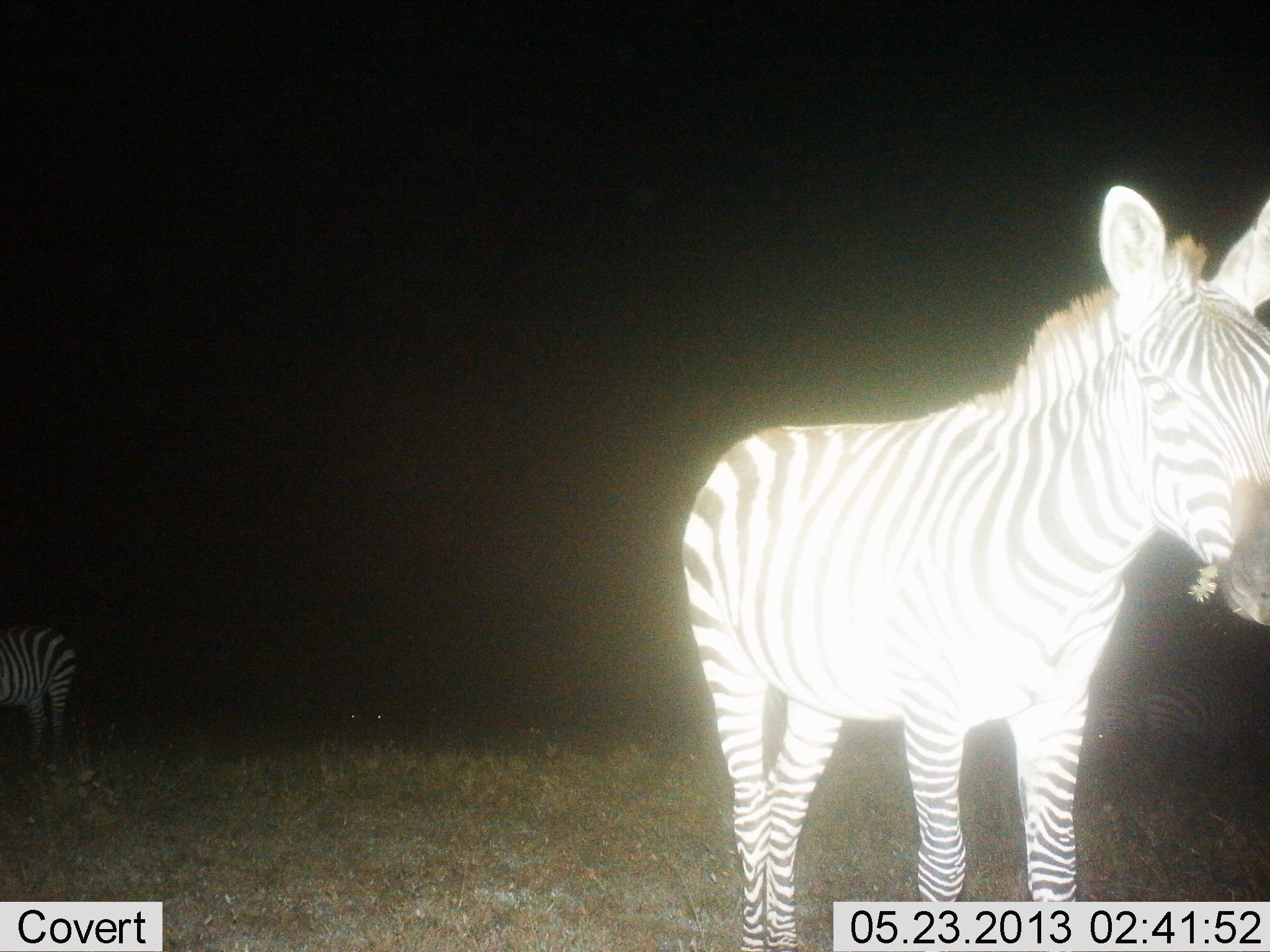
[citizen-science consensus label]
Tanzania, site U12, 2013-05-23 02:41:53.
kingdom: Animalia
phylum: Chordata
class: Mammalia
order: Perissodactyla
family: Equidae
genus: Equus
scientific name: Equus quagga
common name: plains zebra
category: zebra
Zebra (plains zebra) (Equus quagga), count 2. Behavior (volunteer vote fractions): standing 85%, resting 9%, moving 0%, interacting 0%. Young present (vote fraction): 3%. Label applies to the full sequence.